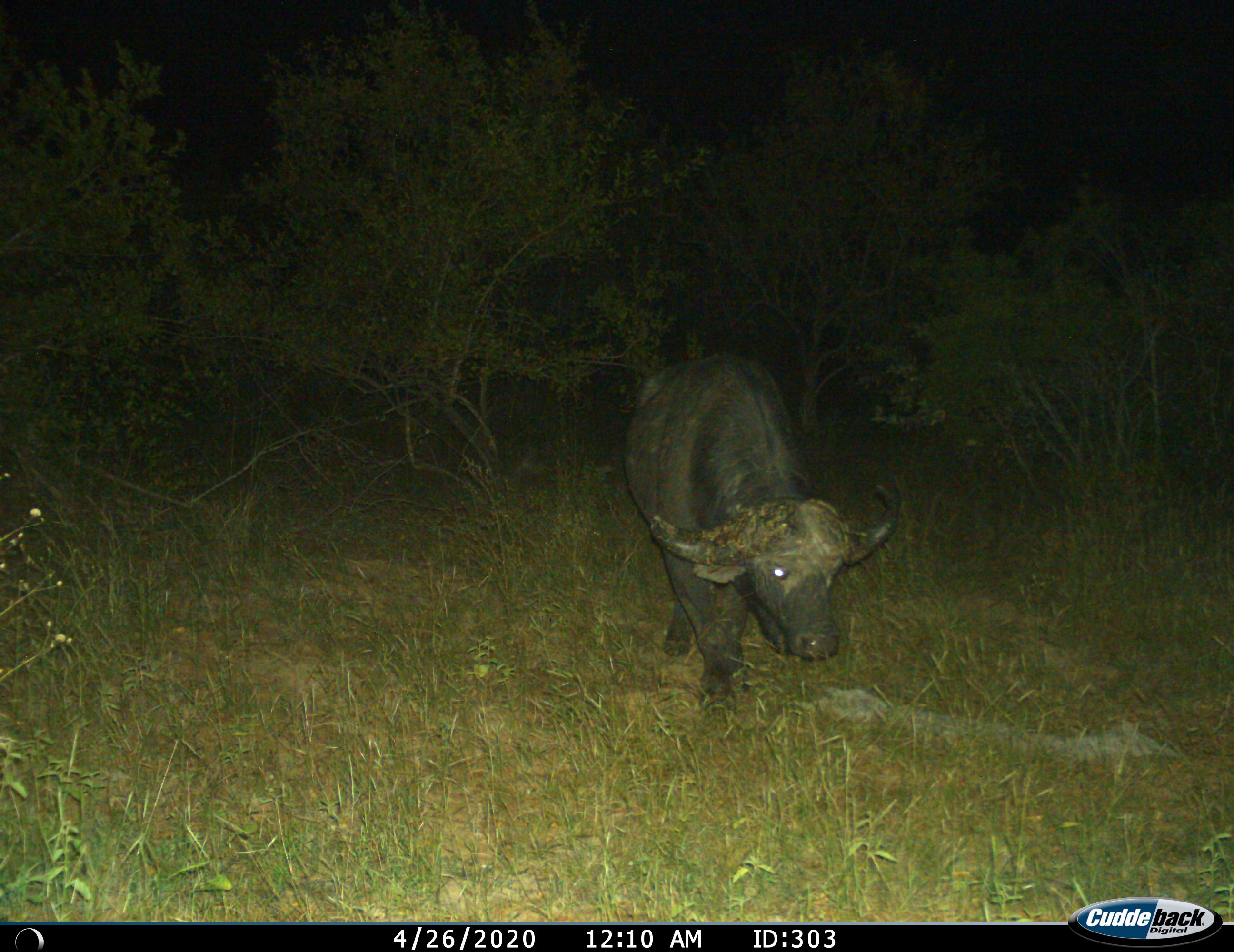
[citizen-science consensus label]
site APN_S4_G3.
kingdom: Animalia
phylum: Chordata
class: Mammalia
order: Artiodactyla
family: Bovidae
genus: Syncerus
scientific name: Syncerus caffer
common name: african buffalo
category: buffalo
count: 1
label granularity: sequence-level